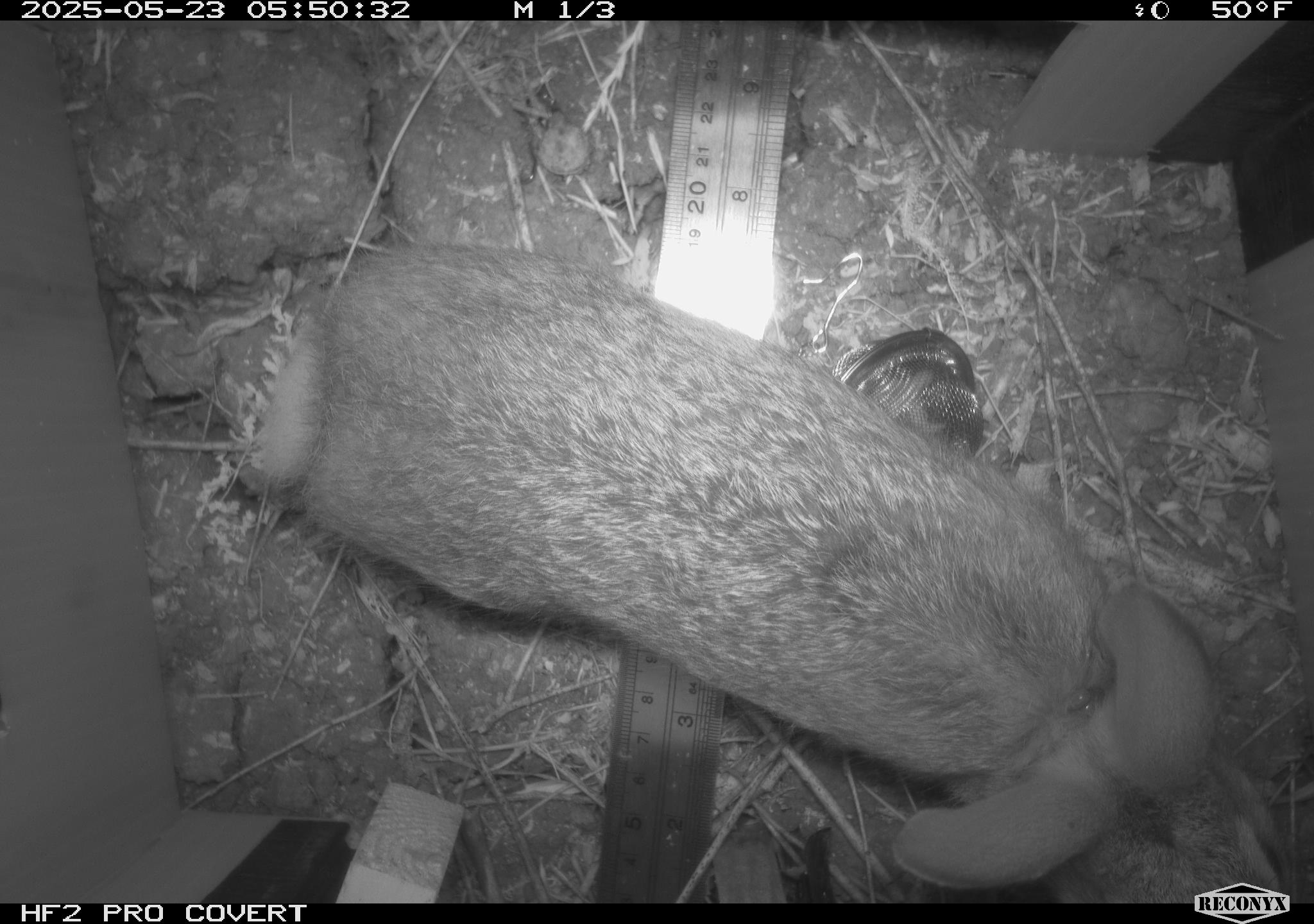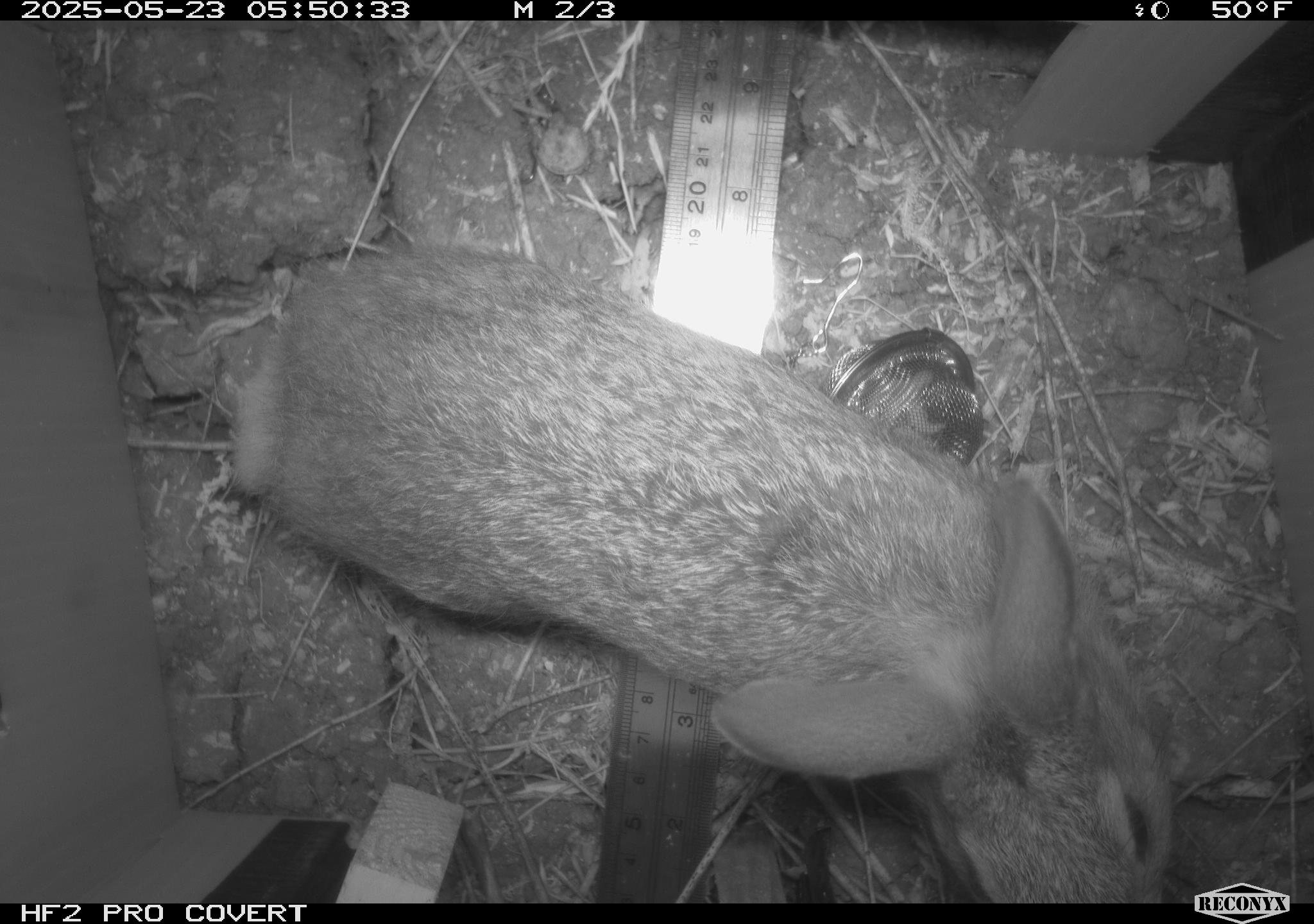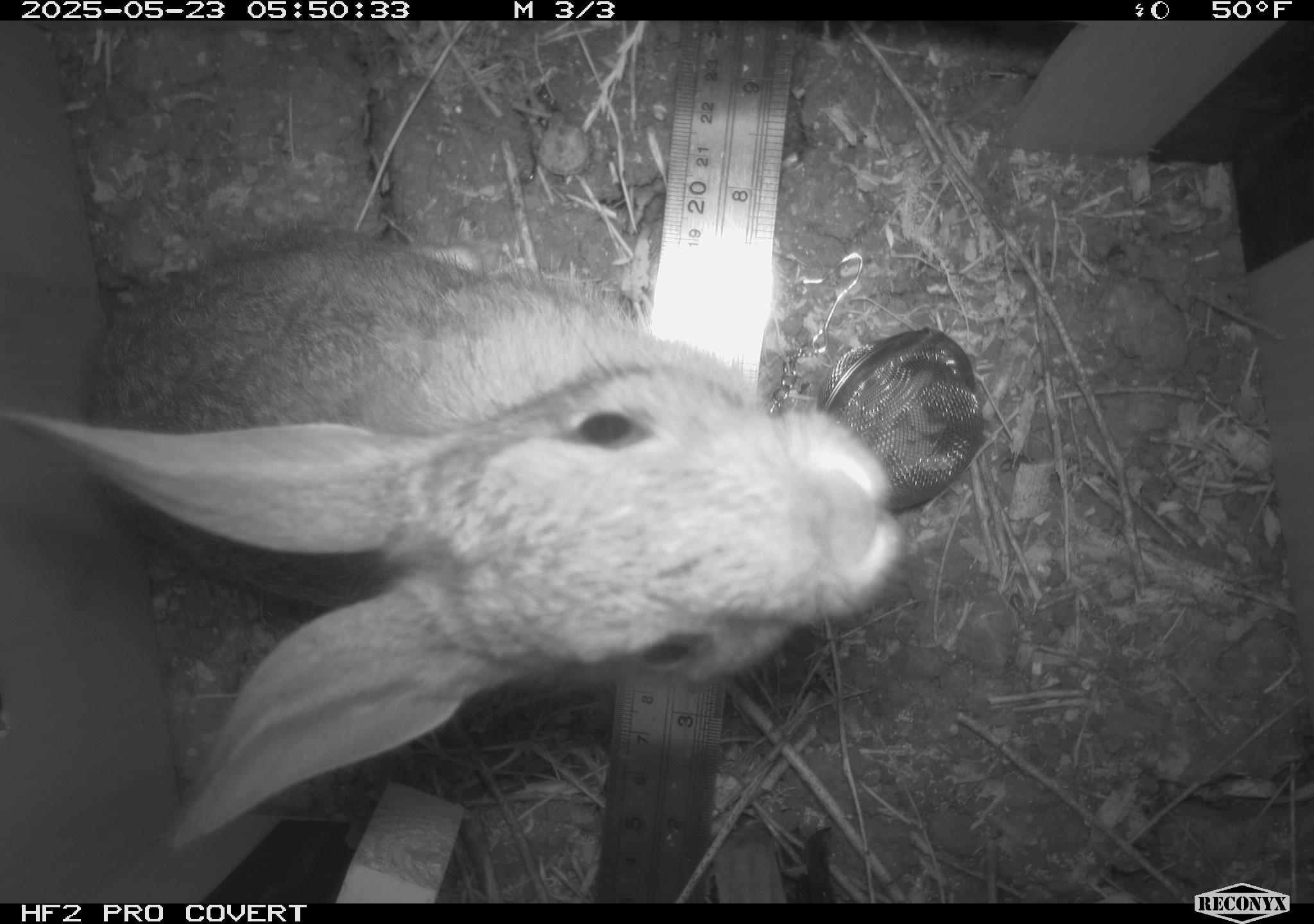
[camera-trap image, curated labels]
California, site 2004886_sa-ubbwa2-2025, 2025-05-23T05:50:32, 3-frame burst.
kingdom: Animalia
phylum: Chordata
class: Mammalia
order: Lagomorpha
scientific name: Lagomorpha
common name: hares, rabbits, and pikas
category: lagomorpha order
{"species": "lagomorpha order (hares, rabbits, and pikas) (Lagomorpha)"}